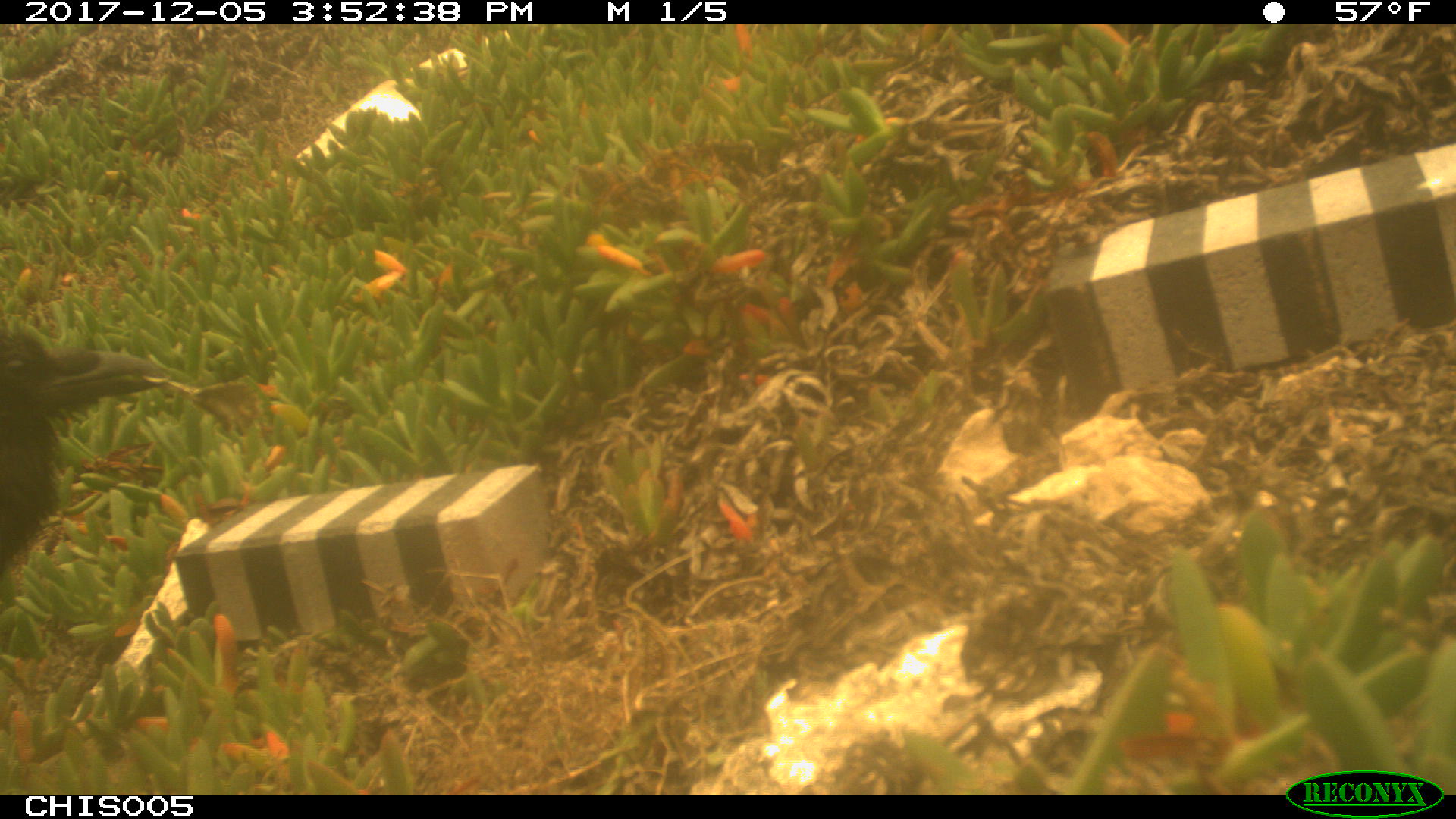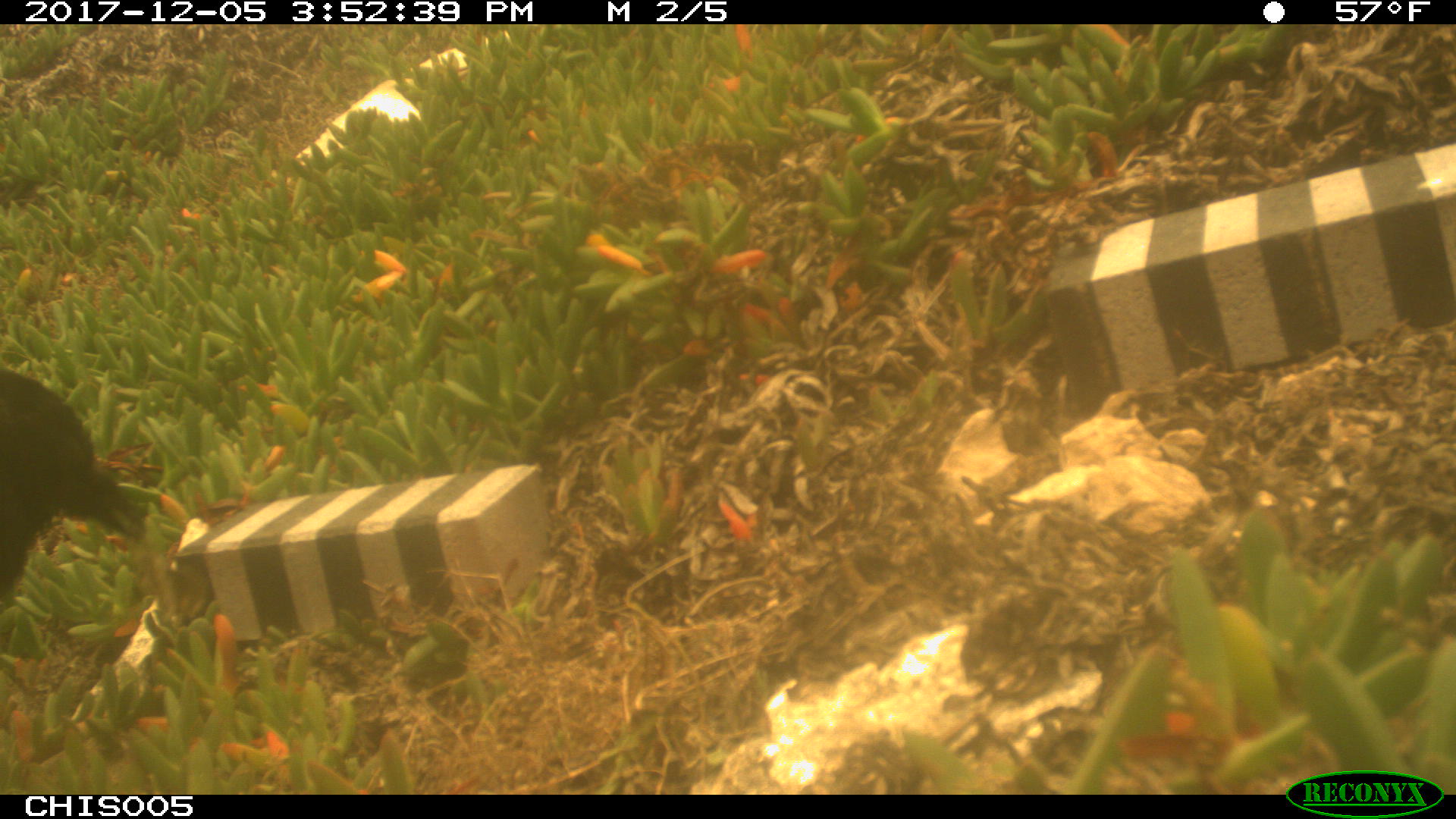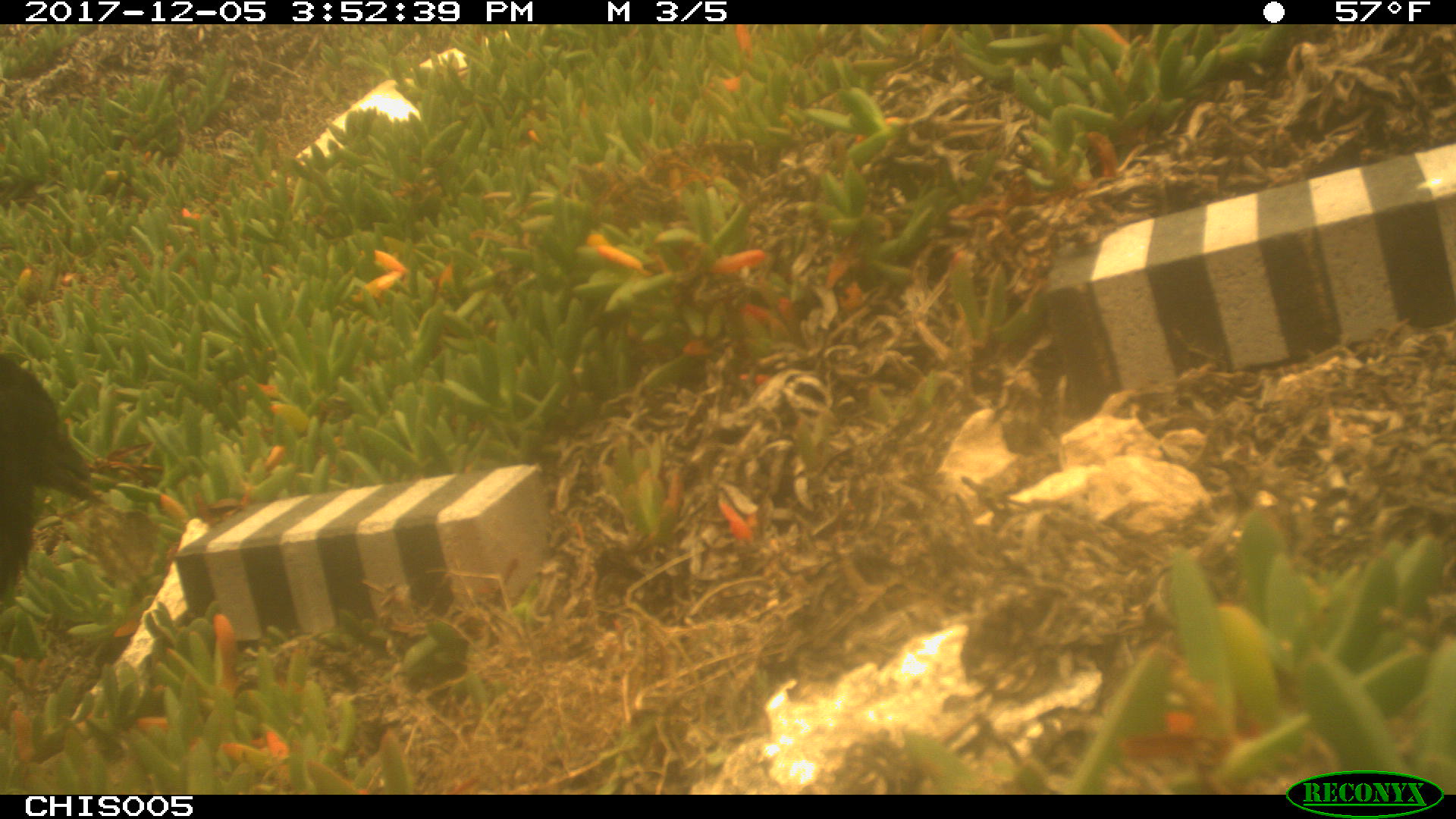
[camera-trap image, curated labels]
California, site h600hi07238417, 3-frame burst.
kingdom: Animalia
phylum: Chordata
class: Aves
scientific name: Aves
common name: bird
Bird (Aves).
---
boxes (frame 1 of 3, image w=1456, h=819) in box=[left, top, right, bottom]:
bird: box=[0, 332, 163, 573]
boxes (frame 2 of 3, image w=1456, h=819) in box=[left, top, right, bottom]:
bird: box=[0, 368, 146, 598]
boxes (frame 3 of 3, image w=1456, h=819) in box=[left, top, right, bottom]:
bird: box=[0, 347, 116, 610]